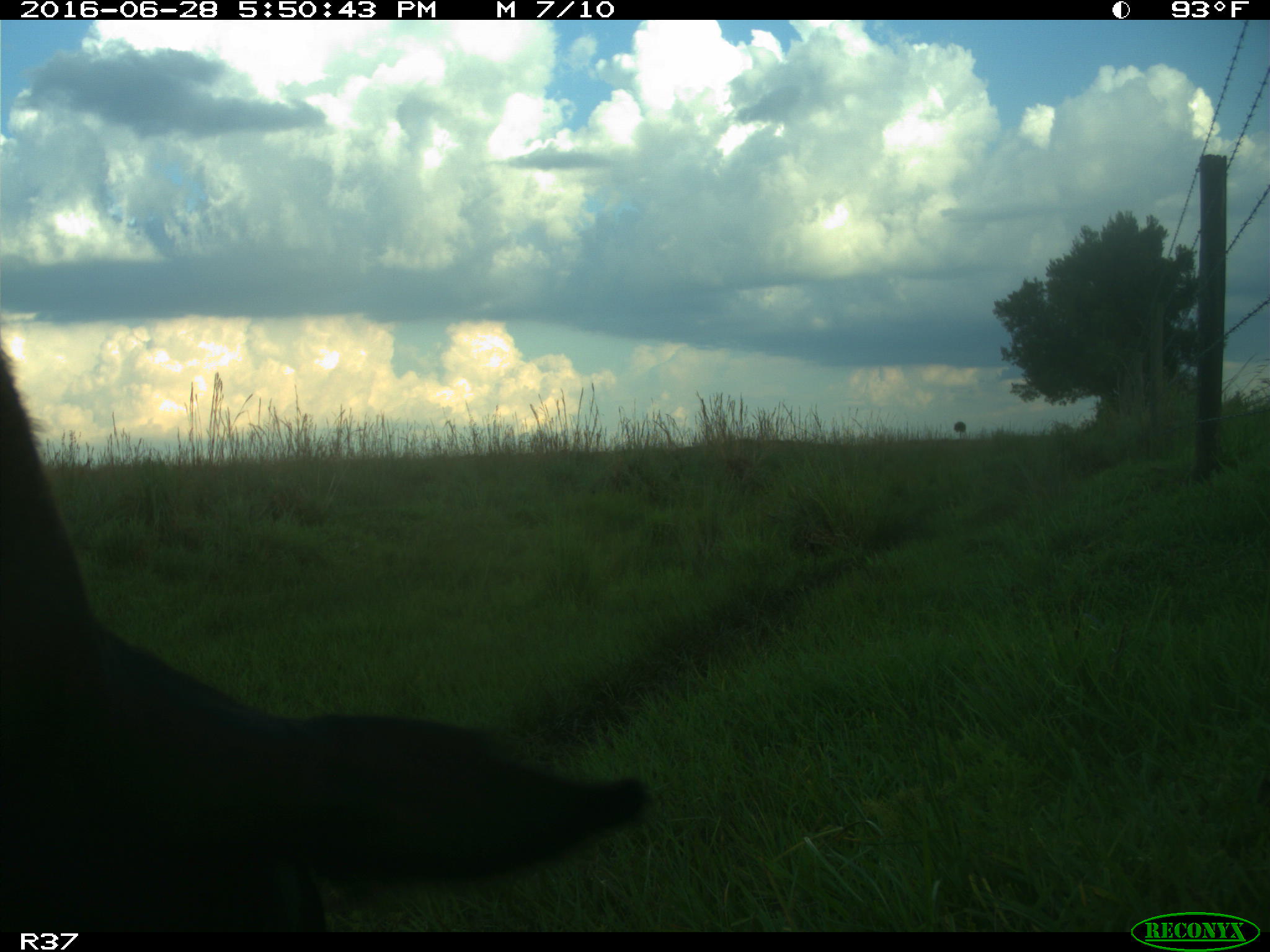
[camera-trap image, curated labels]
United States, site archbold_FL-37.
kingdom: Animalia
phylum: Chordata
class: Mammalia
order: Artiodactyla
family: Bovidae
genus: Bos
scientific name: Bos taurus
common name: domestic cow